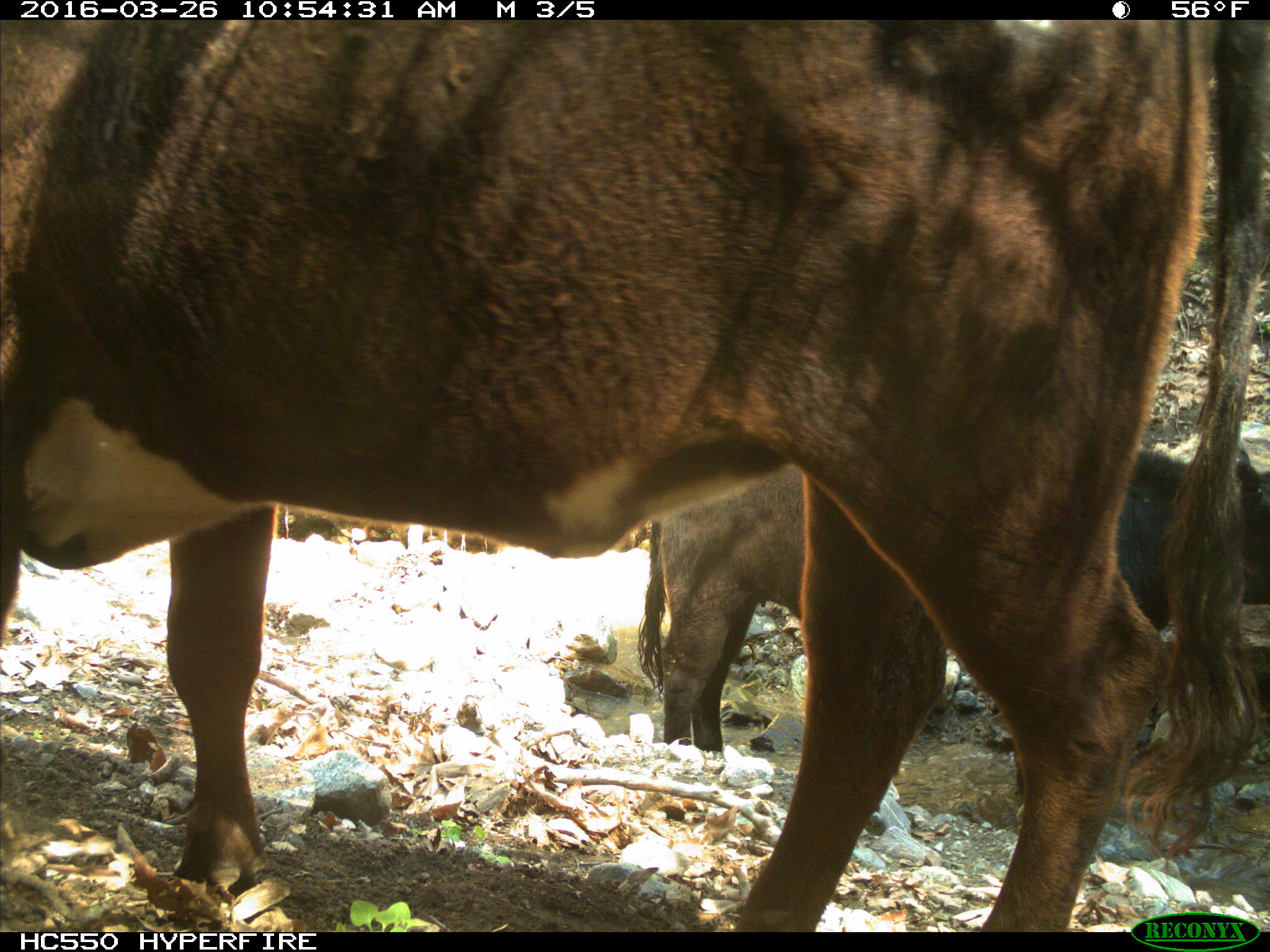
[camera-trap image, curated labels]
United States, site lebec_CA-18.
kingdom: Animalia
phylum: Chordata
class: Mammalia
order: Artiodactyla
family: Bovidae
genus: Bos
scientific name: Bos taurus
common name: domestic cow